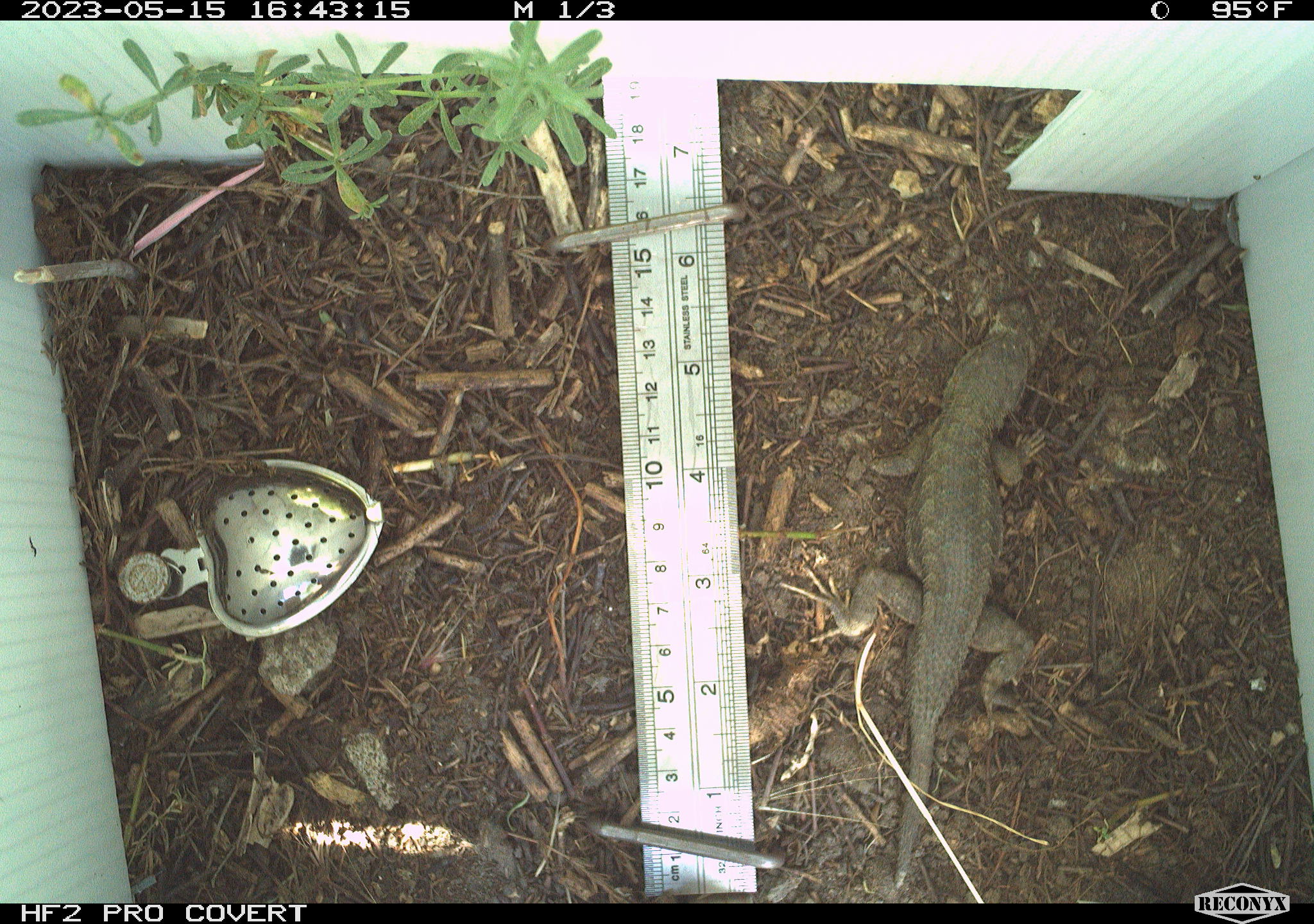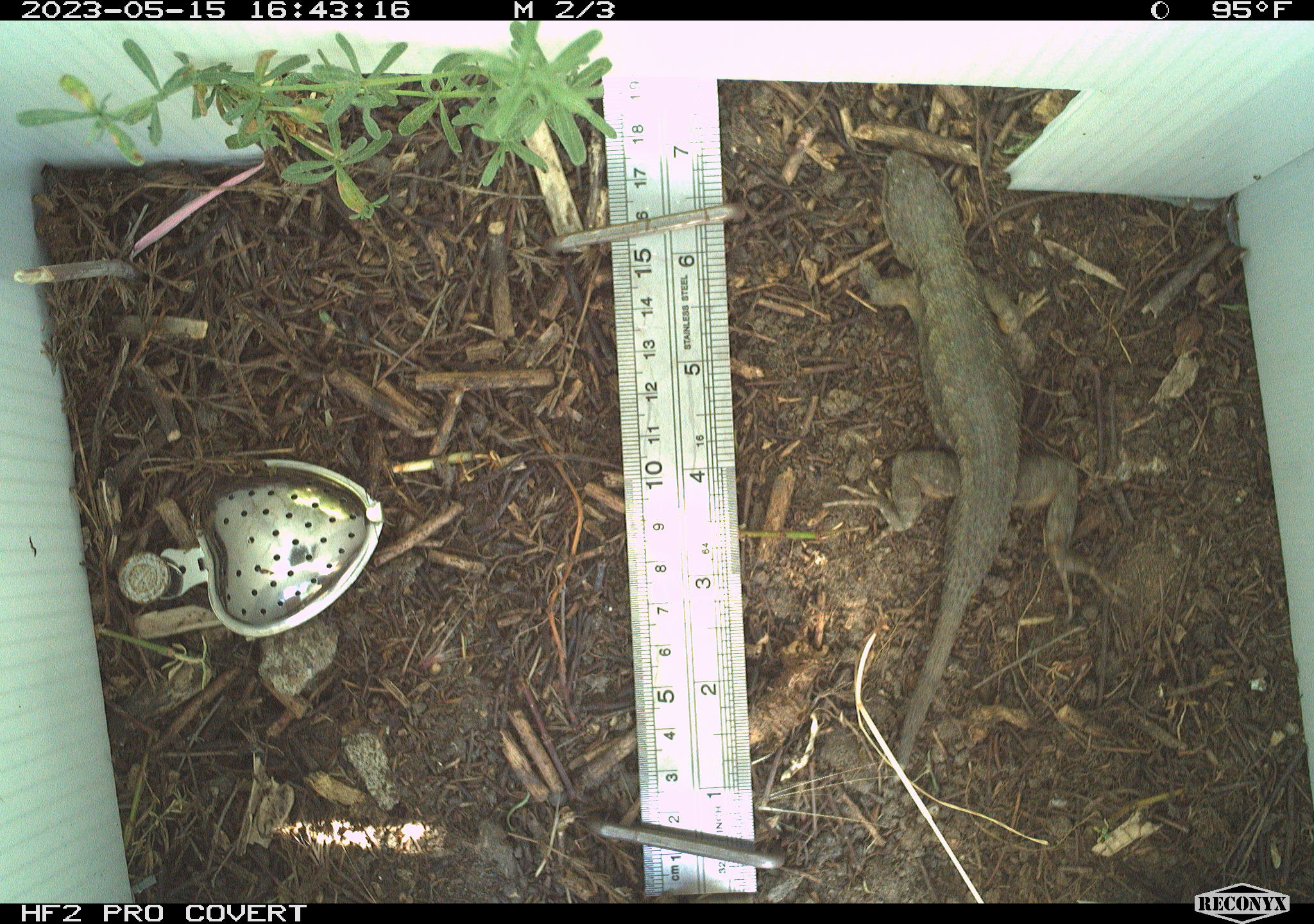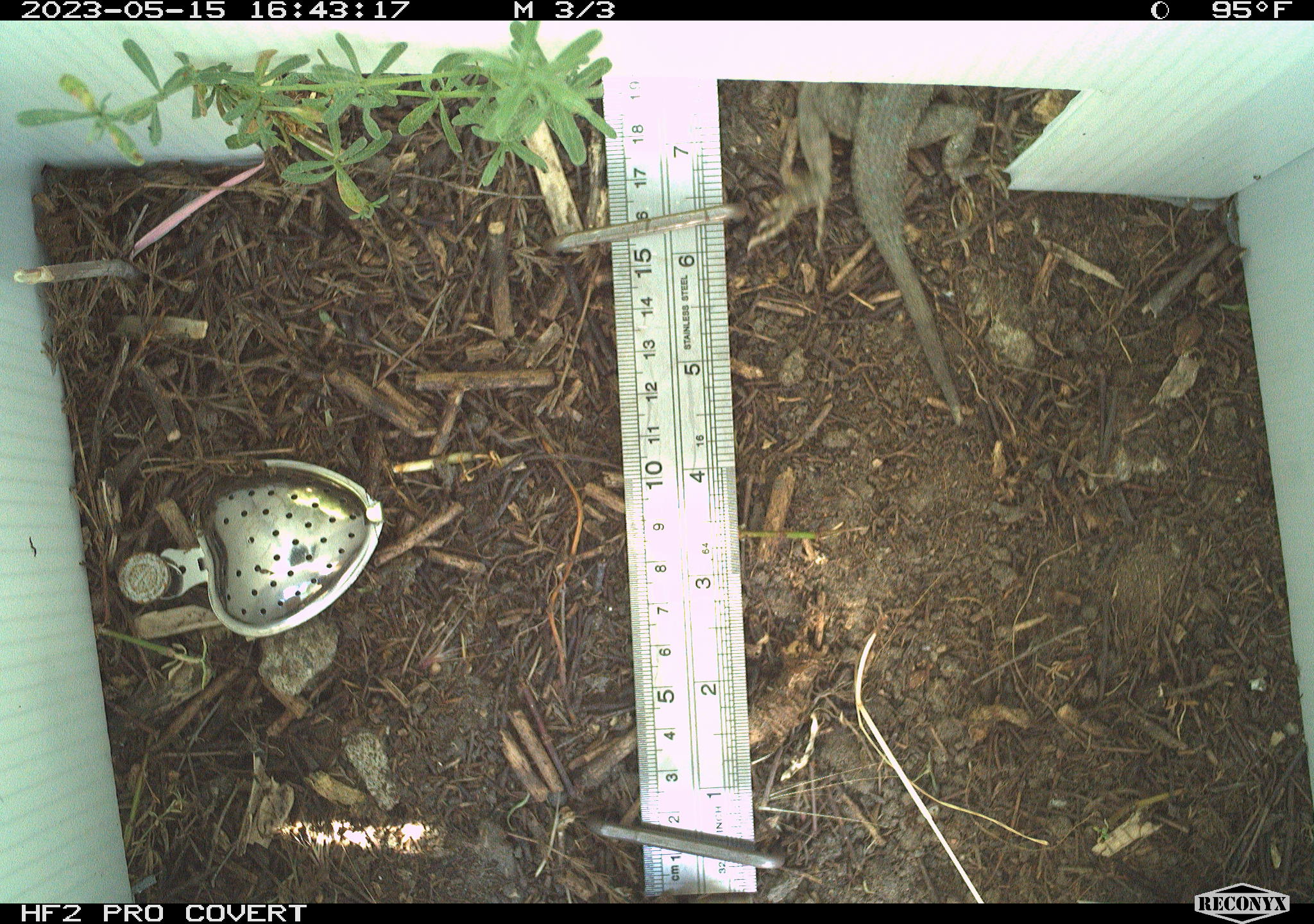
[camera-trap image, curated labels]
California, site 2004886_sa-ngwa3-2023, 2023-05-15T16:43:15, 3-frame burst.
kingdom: Animalia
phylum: Chordata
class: Reptilia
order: Squamata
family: Phrynosomatidae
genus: Sceloporus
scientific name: Sceloporus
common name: spiny lizards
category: sceloporus species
Sceloporus species (spiny lizards) (Sceloporus).